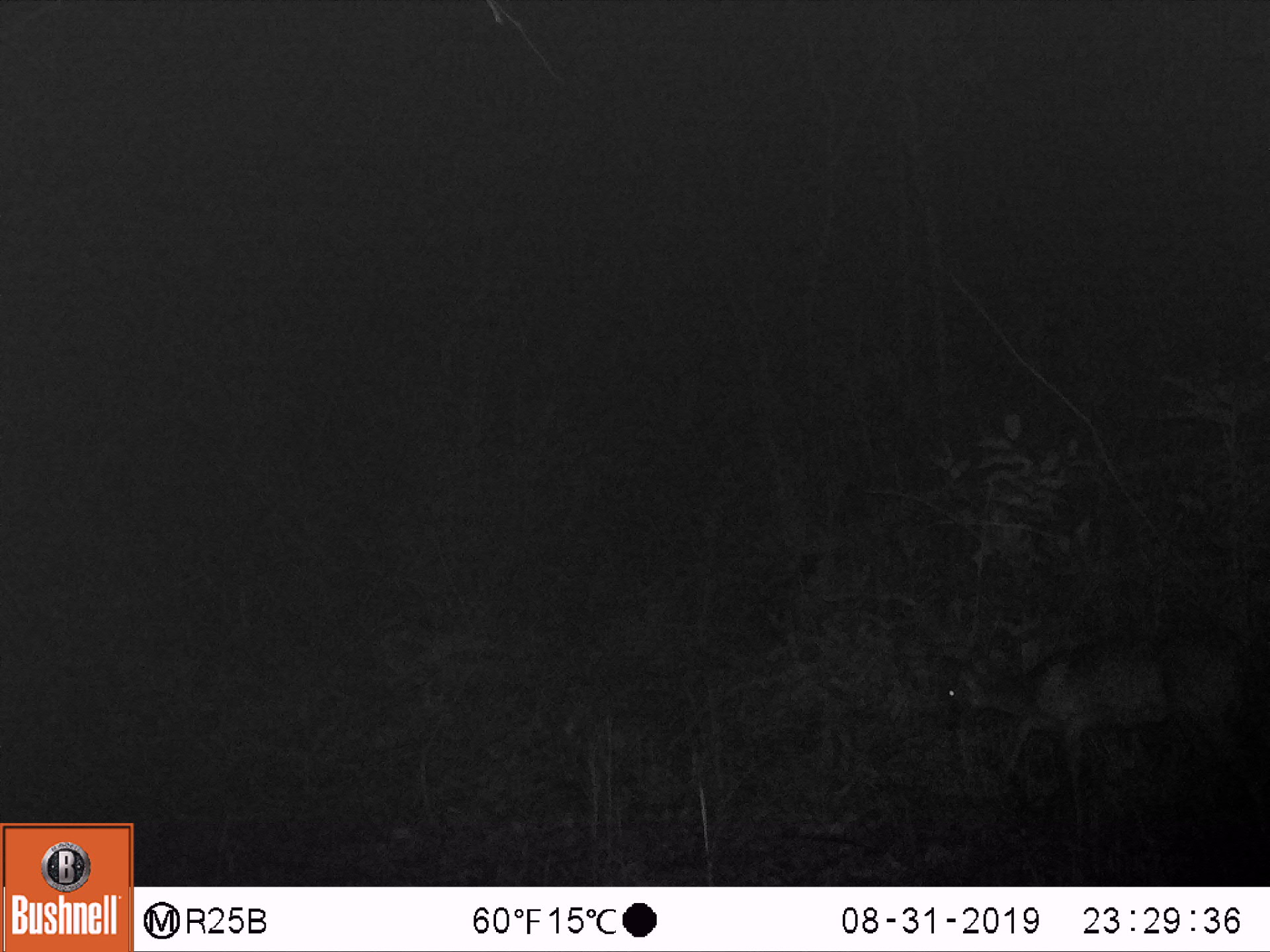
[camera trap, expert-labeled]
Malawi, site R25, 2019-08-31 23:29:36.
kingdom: Animalia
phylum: Chordata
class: Mammalia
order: Artiodactyla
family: Bovidae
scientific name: Antilopinae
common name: small antelope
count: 1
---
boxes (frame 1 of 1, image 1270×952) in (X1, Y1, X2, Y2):
small antelope: (917, 598, 1267, 868)